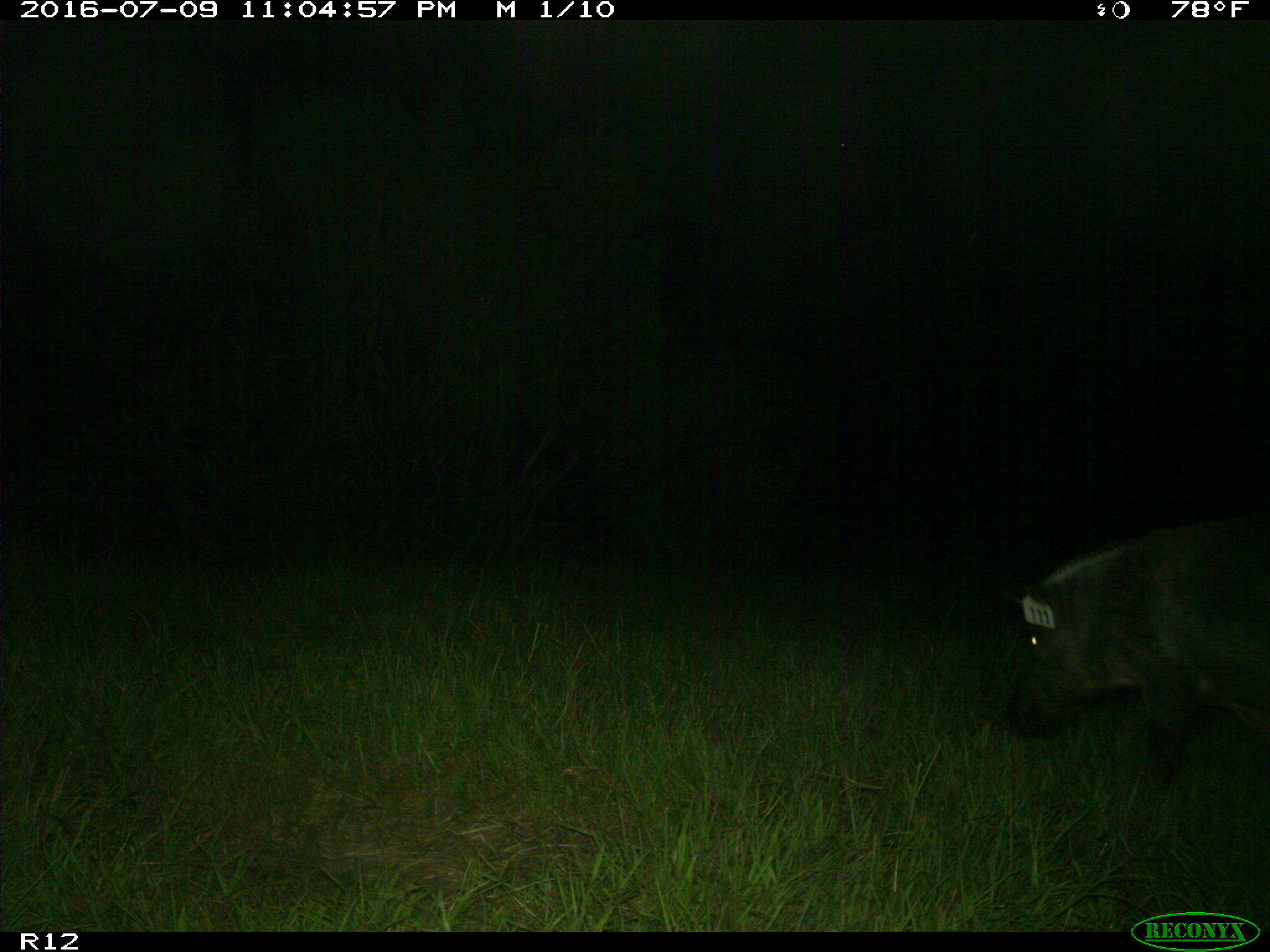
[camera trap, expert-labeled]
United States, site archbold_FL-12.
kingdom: Animalia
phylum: Chordata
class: Mammalia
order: Artiodactyla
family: Suidae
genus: Sus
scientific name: Sus scrofa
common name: wild boar